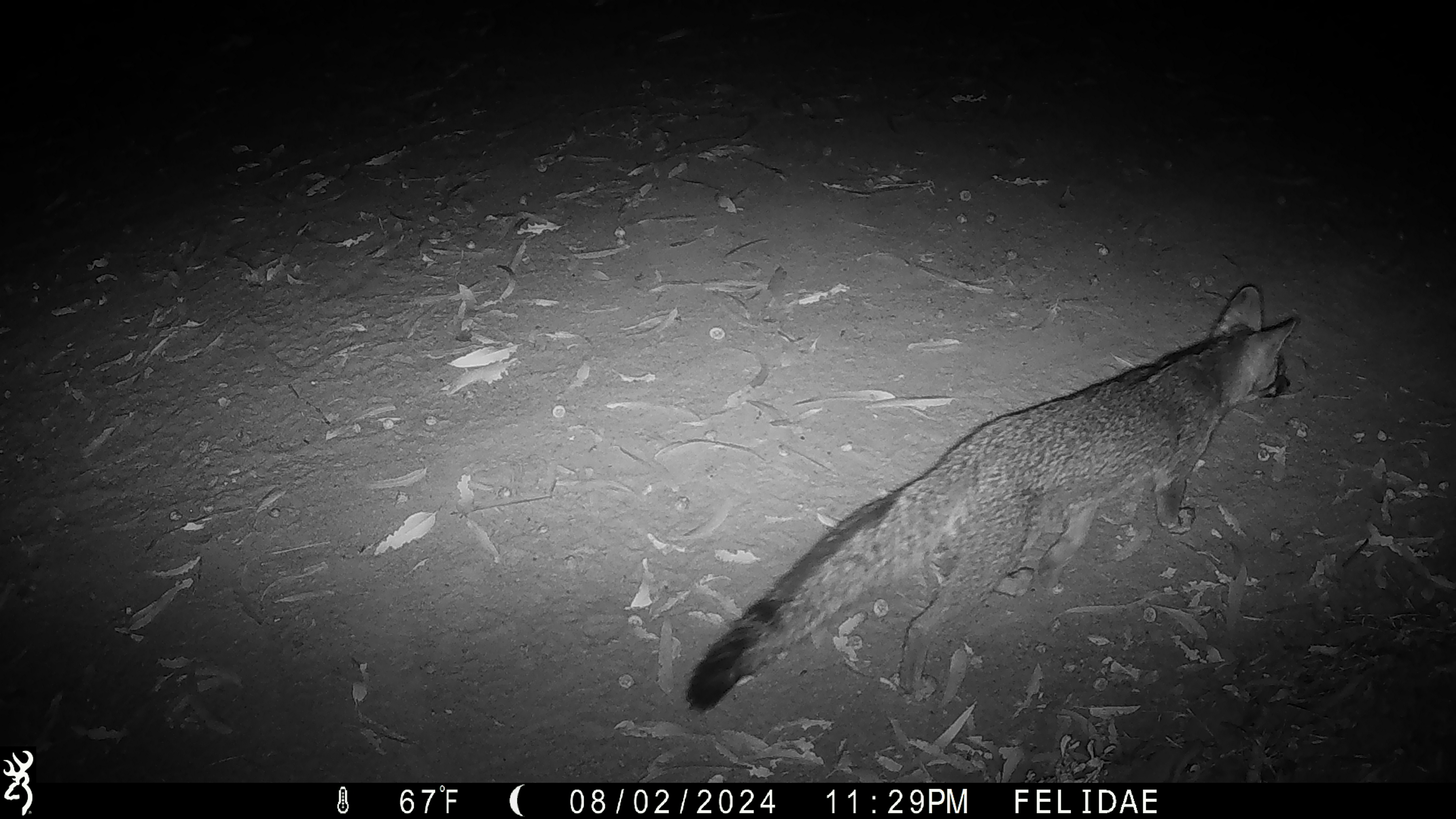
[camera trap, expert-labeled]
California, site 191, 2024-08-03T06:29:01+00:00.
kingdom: Animalia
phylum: Chordata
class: Mammalia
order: Carnivora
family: Canidae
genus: Urocyon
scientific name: Urocyon cinereoargenteus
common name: gray fox